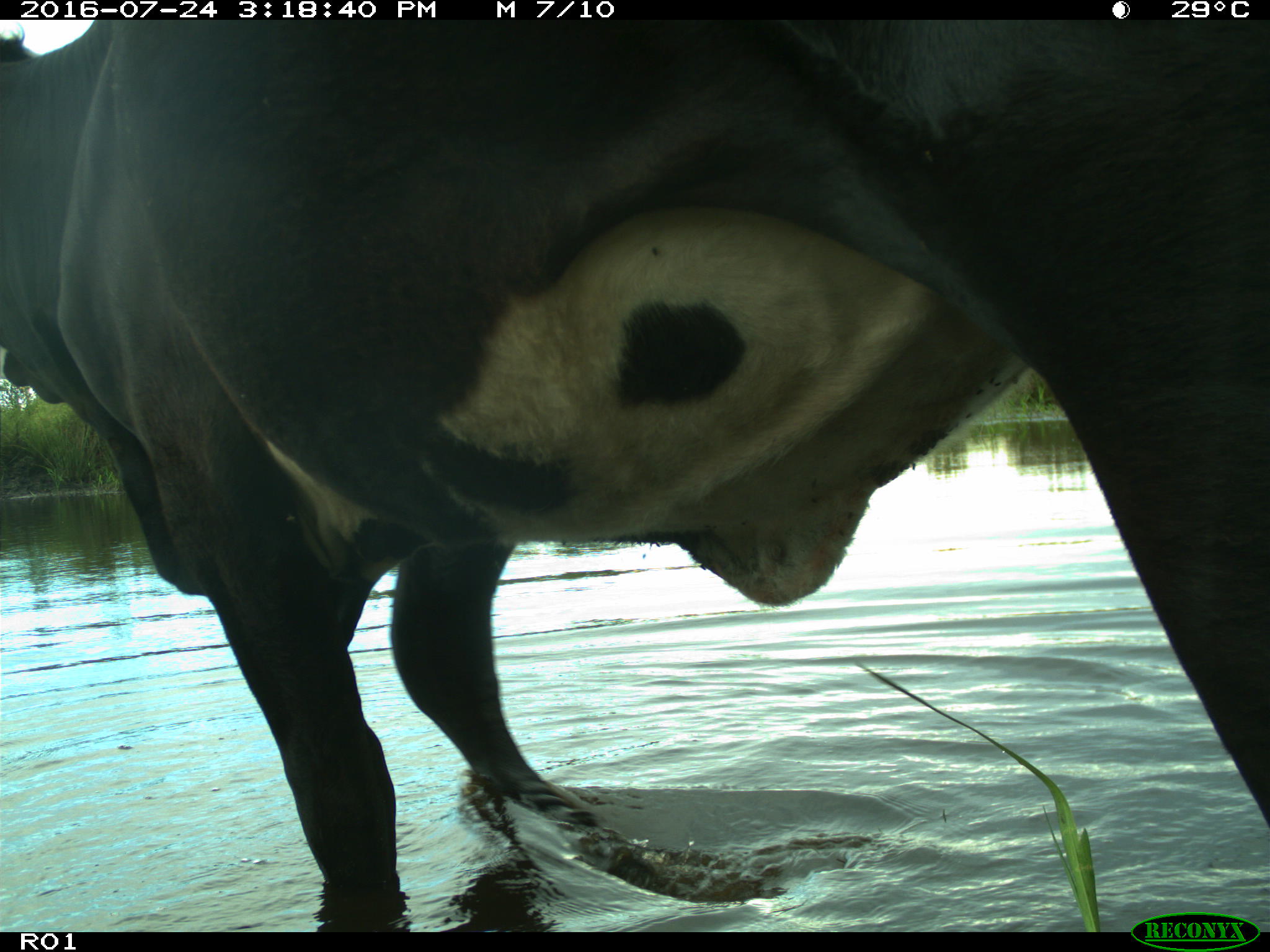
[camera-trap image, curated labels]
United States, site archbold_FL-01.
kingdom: Animalia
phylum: Chordata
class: Mammalia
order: Artiodactyla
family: Bovidae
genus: Bos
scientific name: Bos taurus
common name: domestic cow